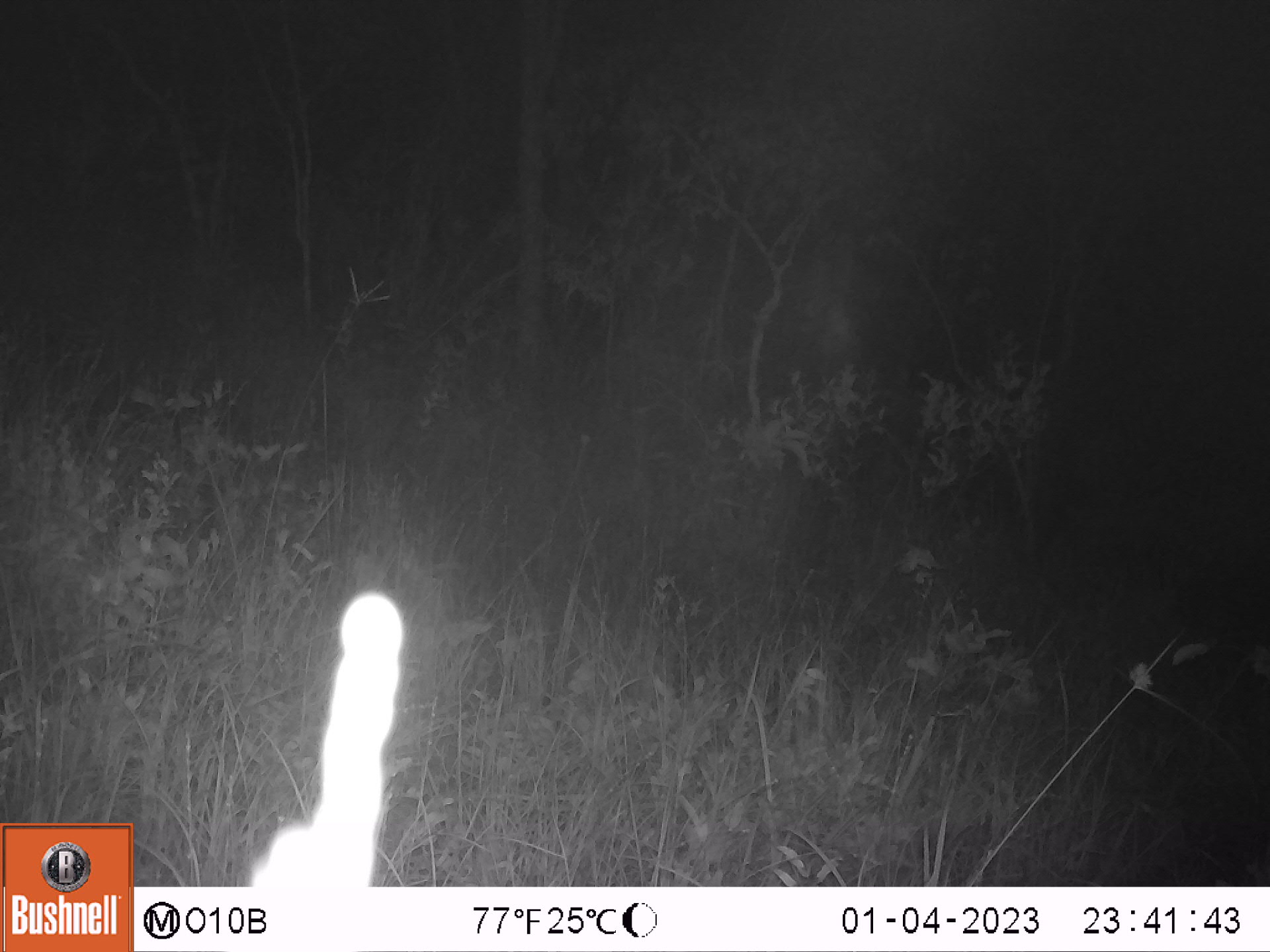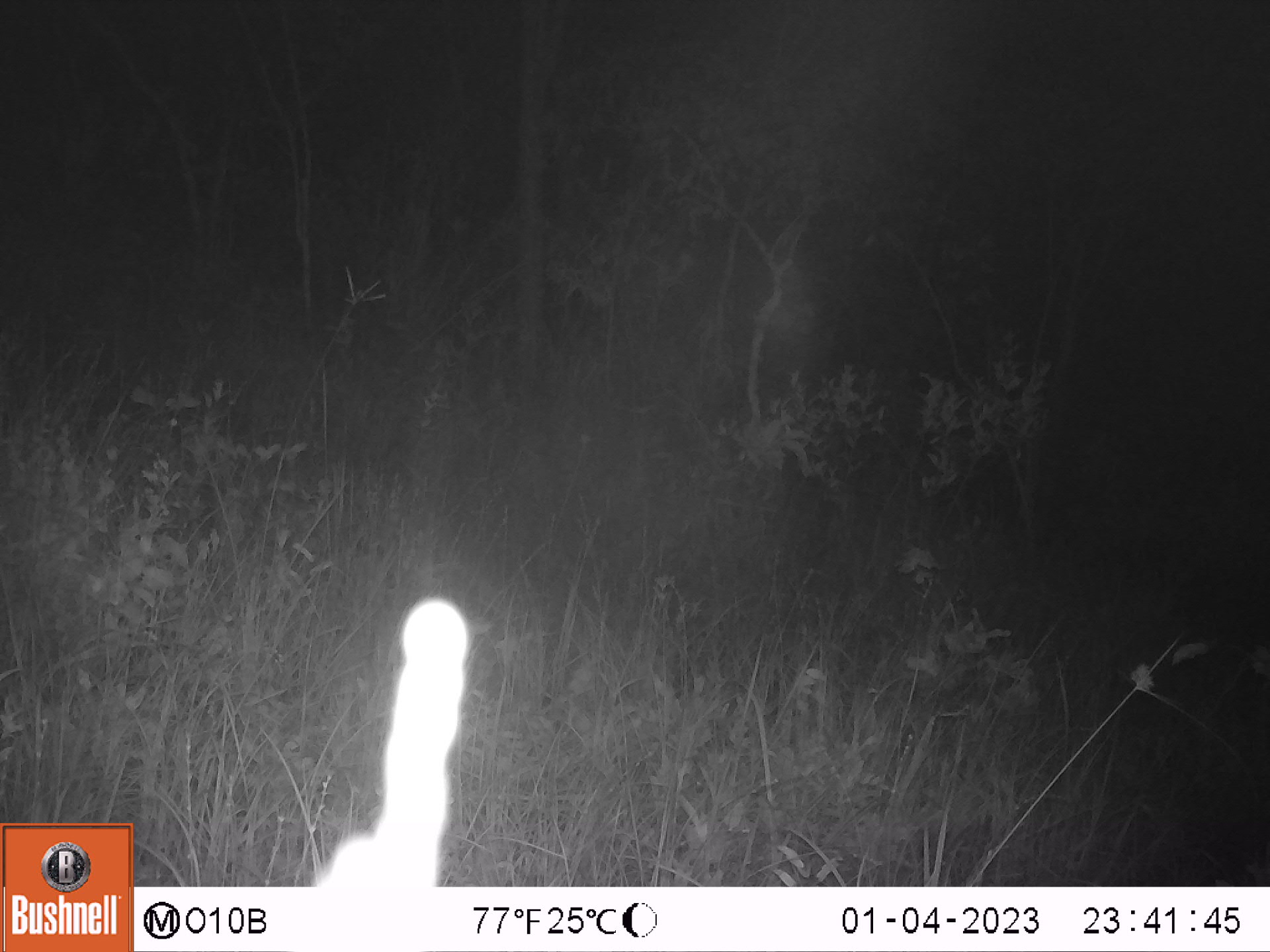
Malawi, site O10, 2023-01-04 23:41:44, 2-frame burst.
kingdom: Animalia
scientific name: Animalia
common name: other animal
Other animal (Animalia), count 1.